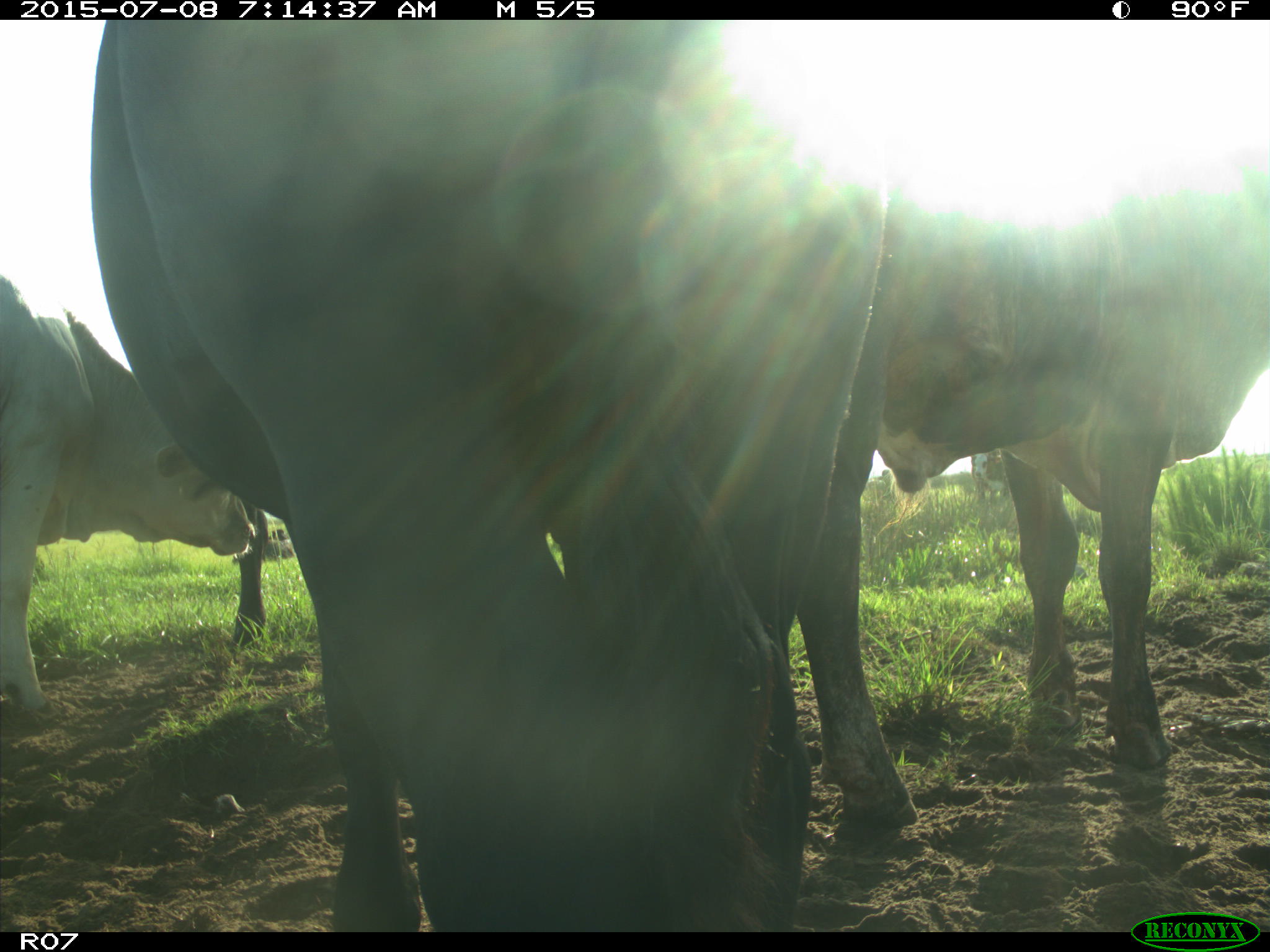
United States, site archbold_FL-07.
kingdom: Animalia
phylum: Chordata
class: Mammalia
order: Artiodactyla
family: Bovidae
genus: Bos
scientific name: Bos taurus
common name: domestic cow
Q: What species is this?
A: Bos taurus (domestic cow).